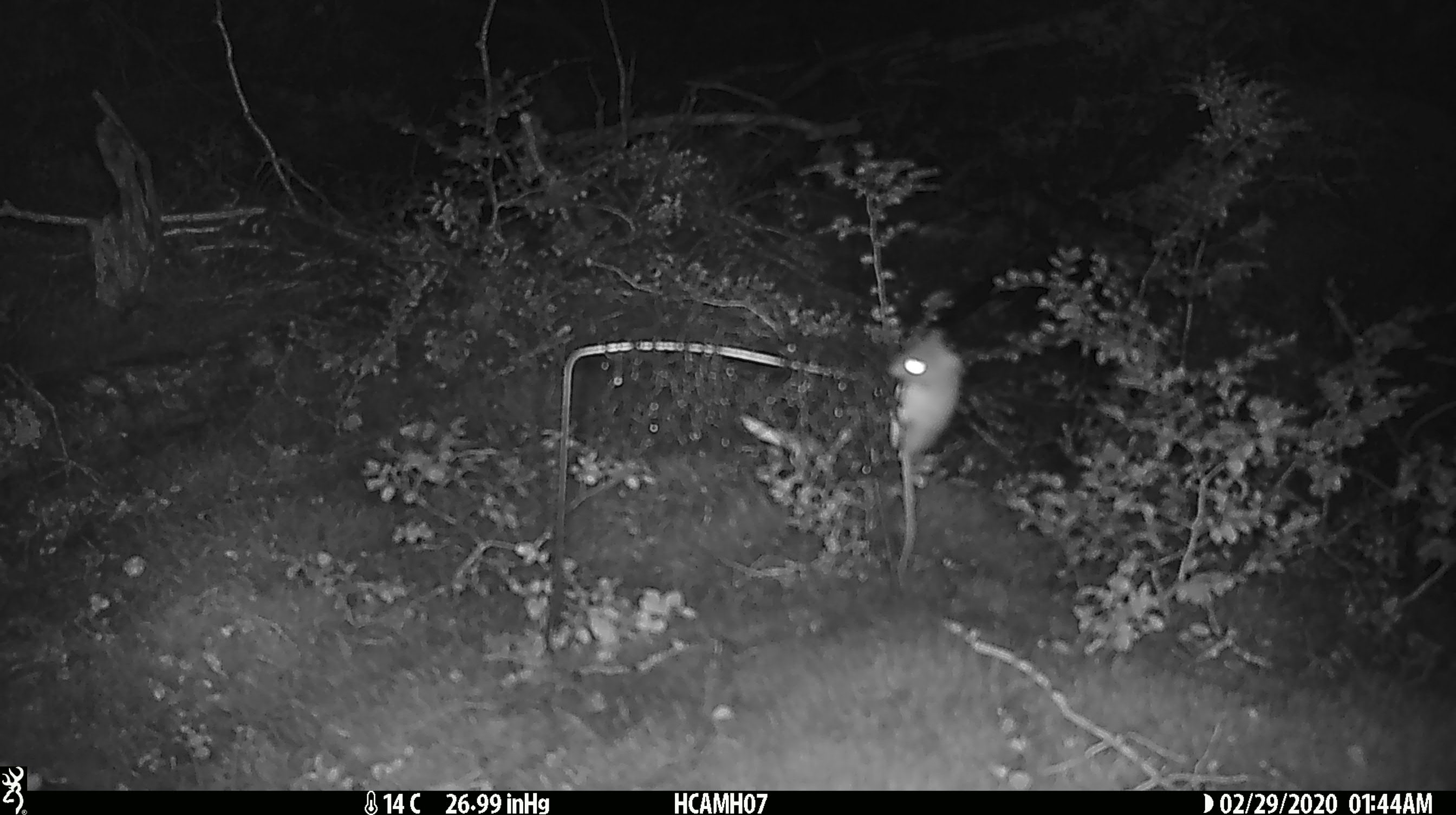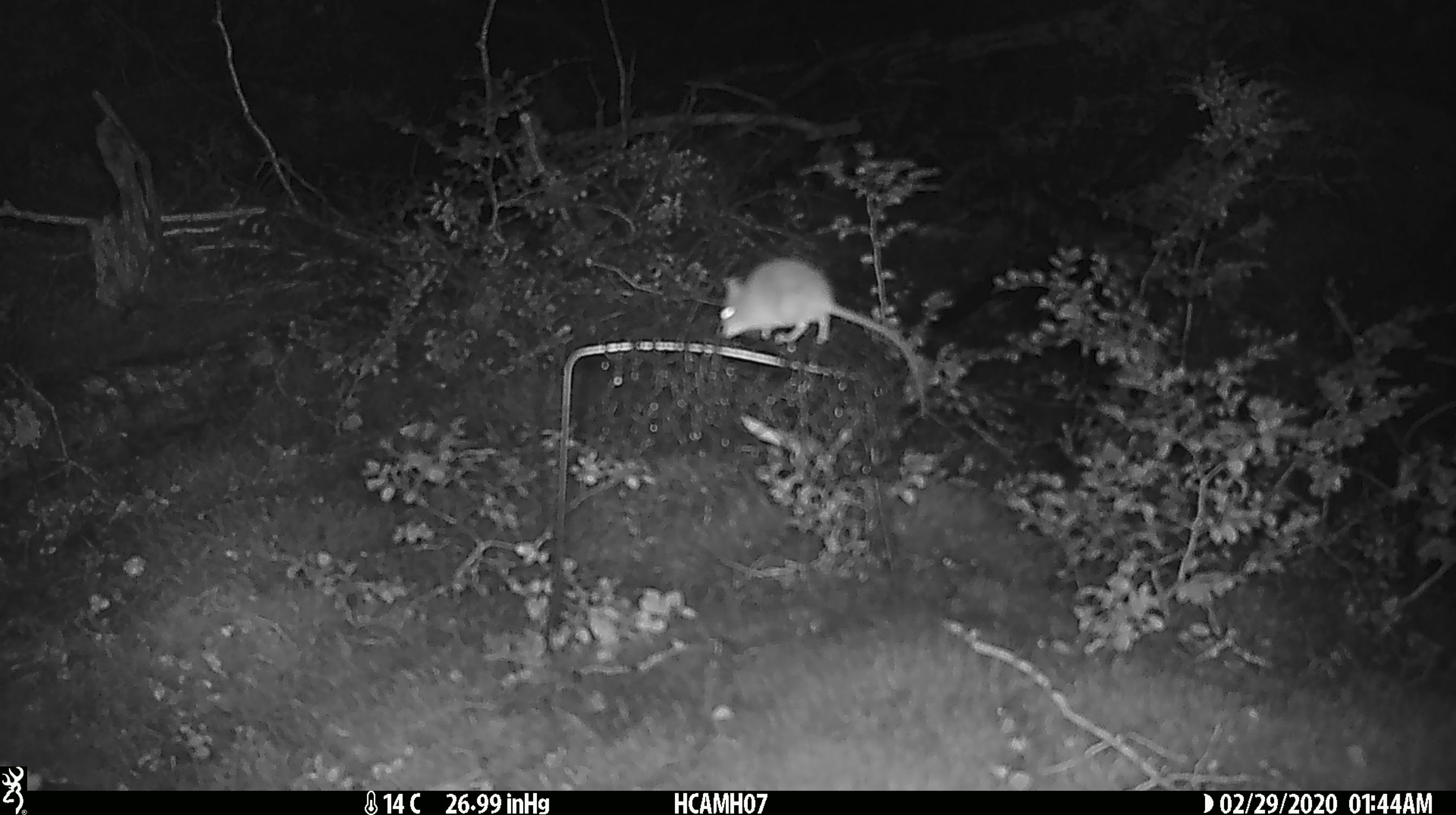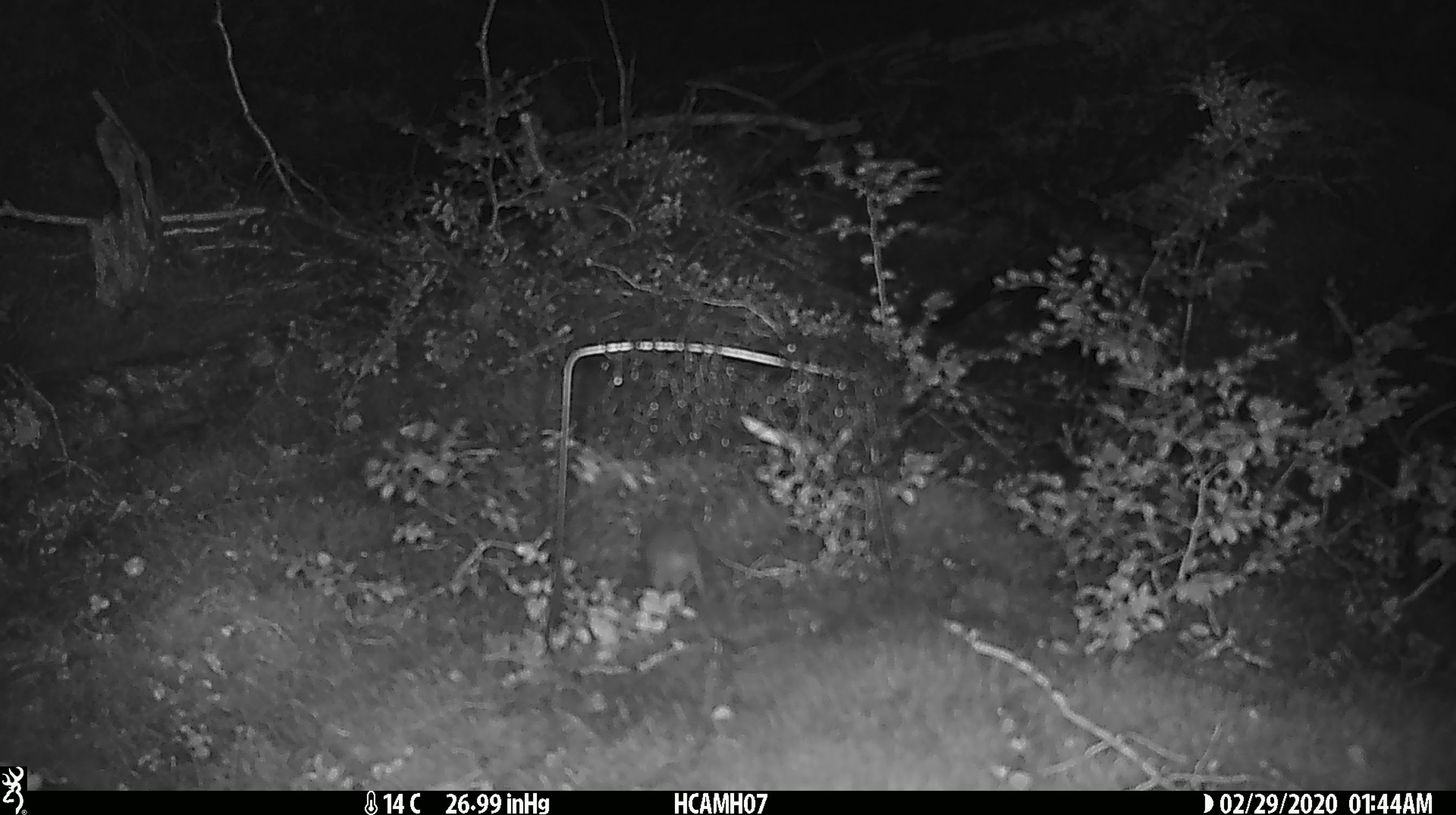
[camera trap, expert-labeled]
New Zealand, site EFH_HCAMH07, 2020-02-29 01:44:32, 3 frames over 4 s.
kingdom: Animalia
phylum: Chordata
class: Mammalia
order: Rodentia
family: Muridae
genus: Mus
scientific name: Mus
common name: mouse